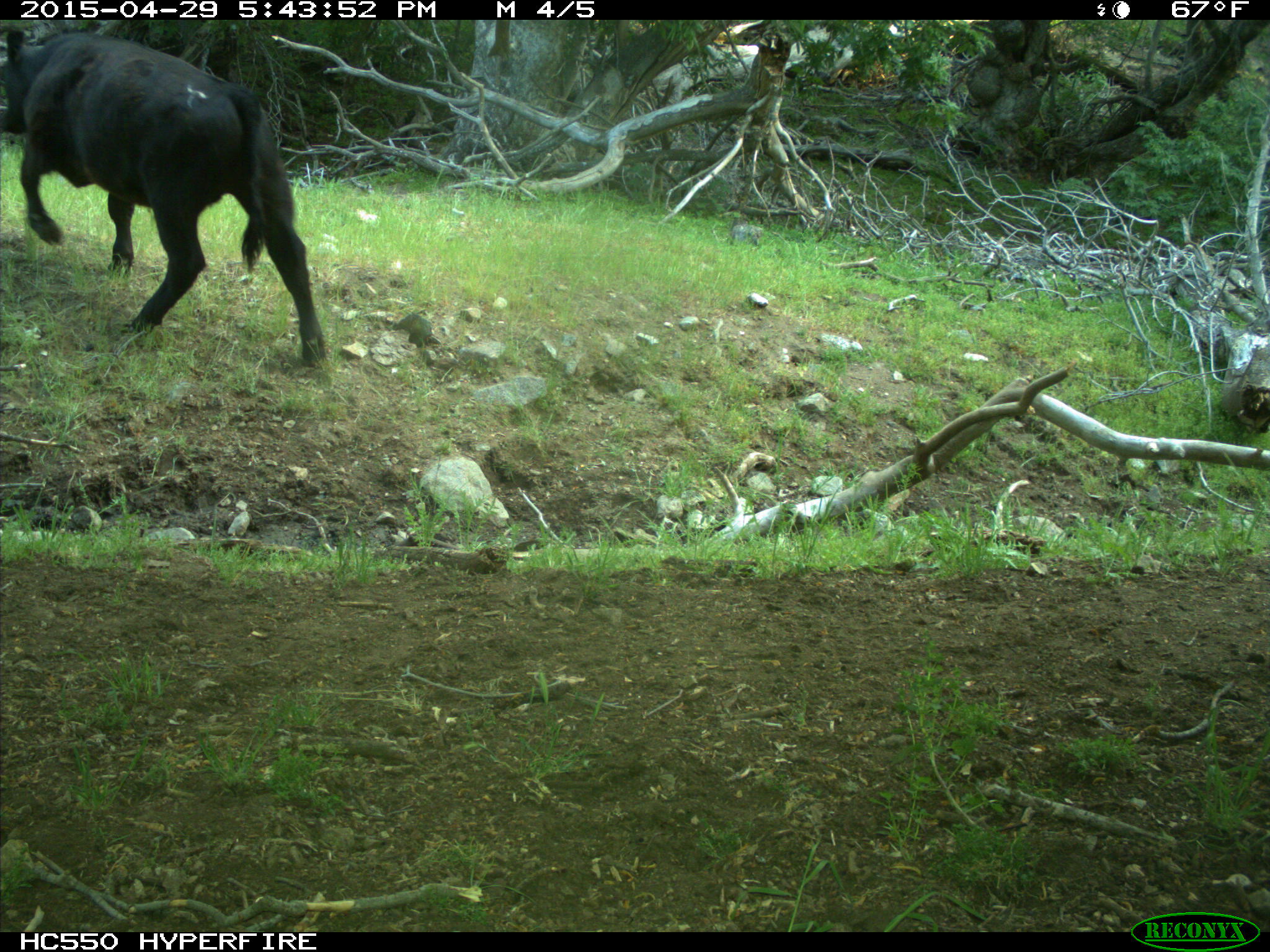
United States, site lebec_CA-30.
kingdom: Animalia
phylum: Chordata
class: Mammalia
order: Artiodactyla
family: Bovidae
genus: Bos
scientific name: Bos taurus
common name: domestic cow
Bos taurus (domestic cow).